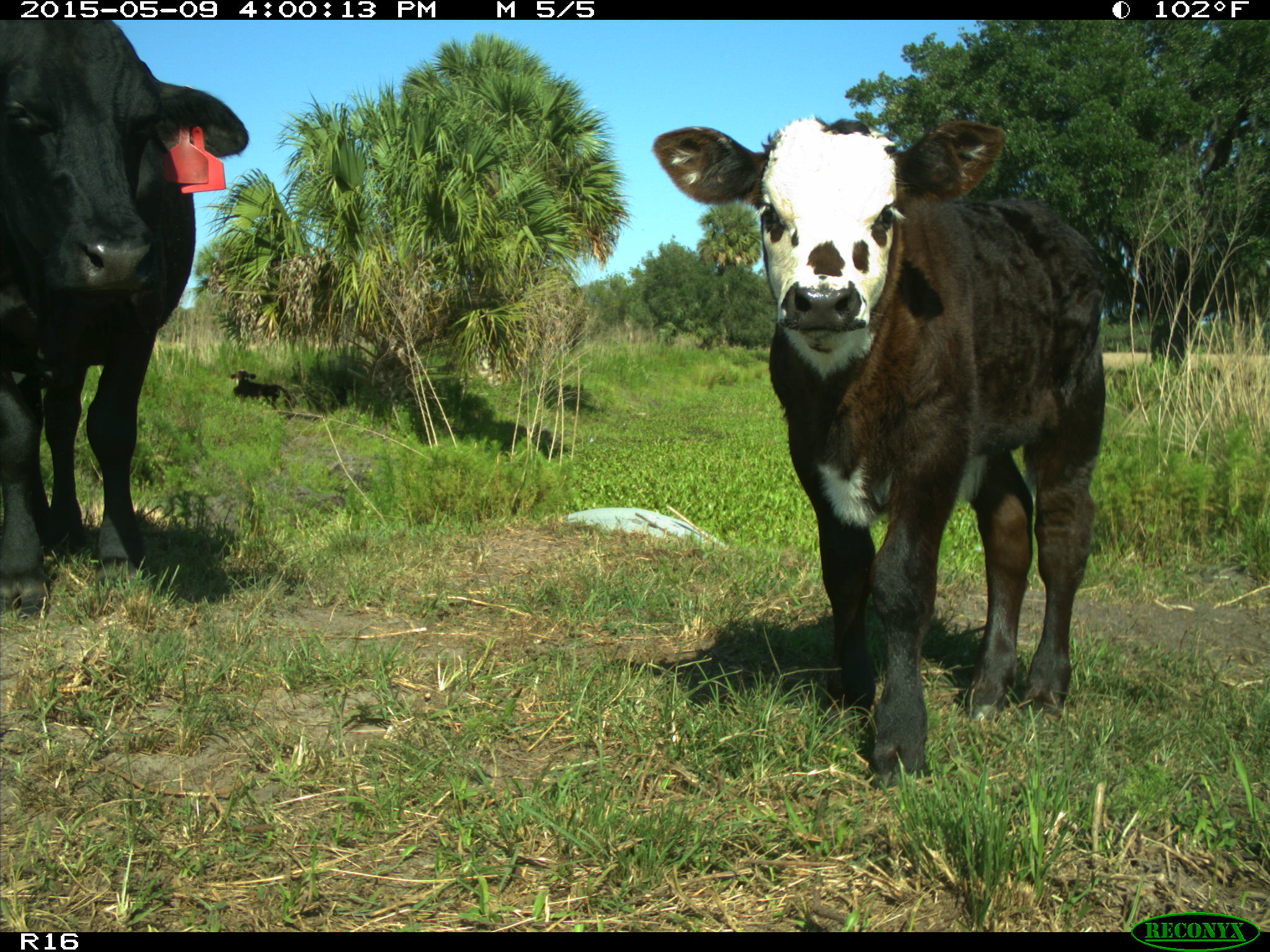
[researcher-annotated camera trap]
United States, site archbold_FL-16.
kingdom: Animalia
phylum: Chordata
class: Mammalia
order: Artiodactyla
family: Bovidae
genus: Bos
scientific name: Bos taurus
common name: domestic cow